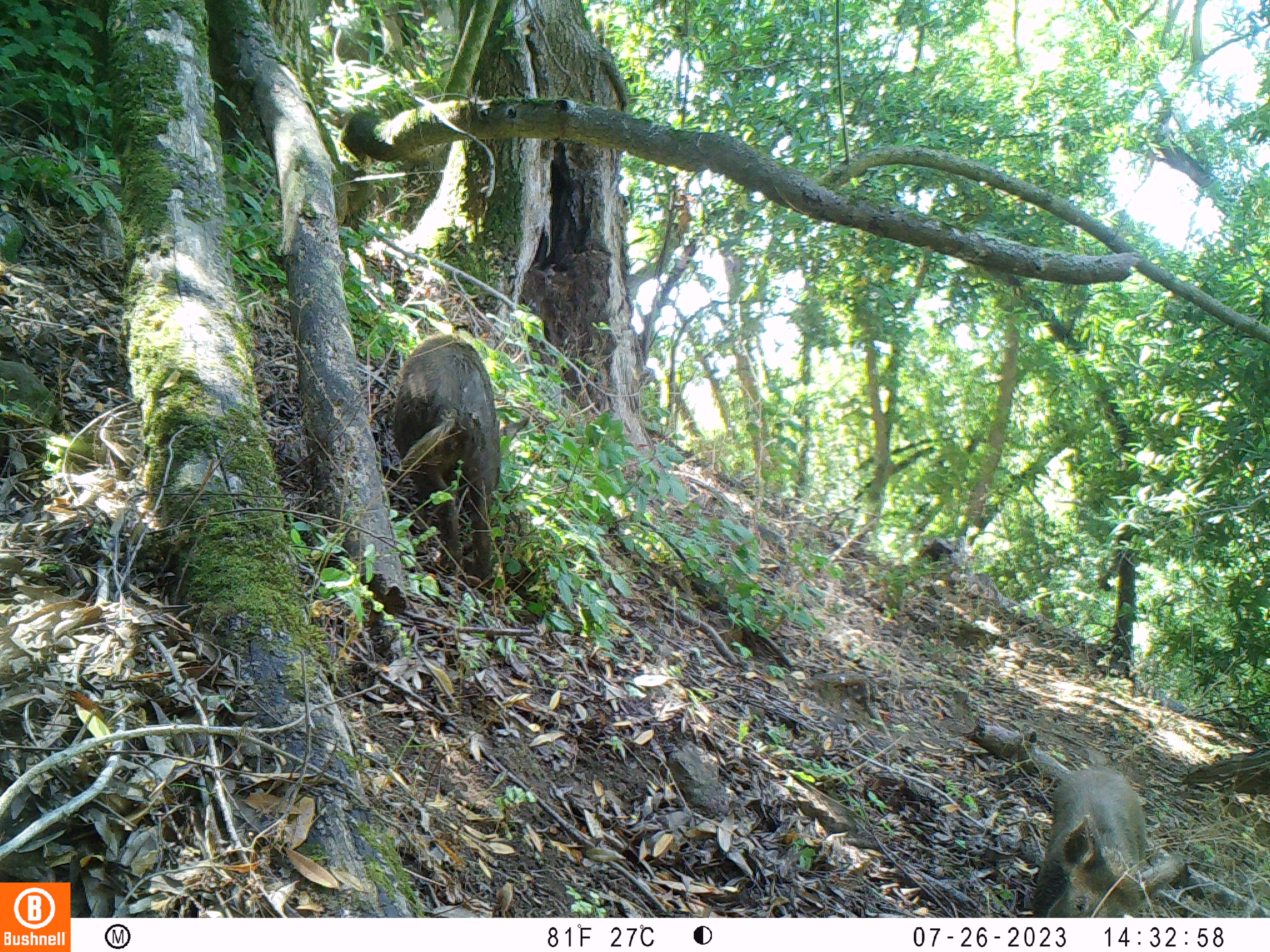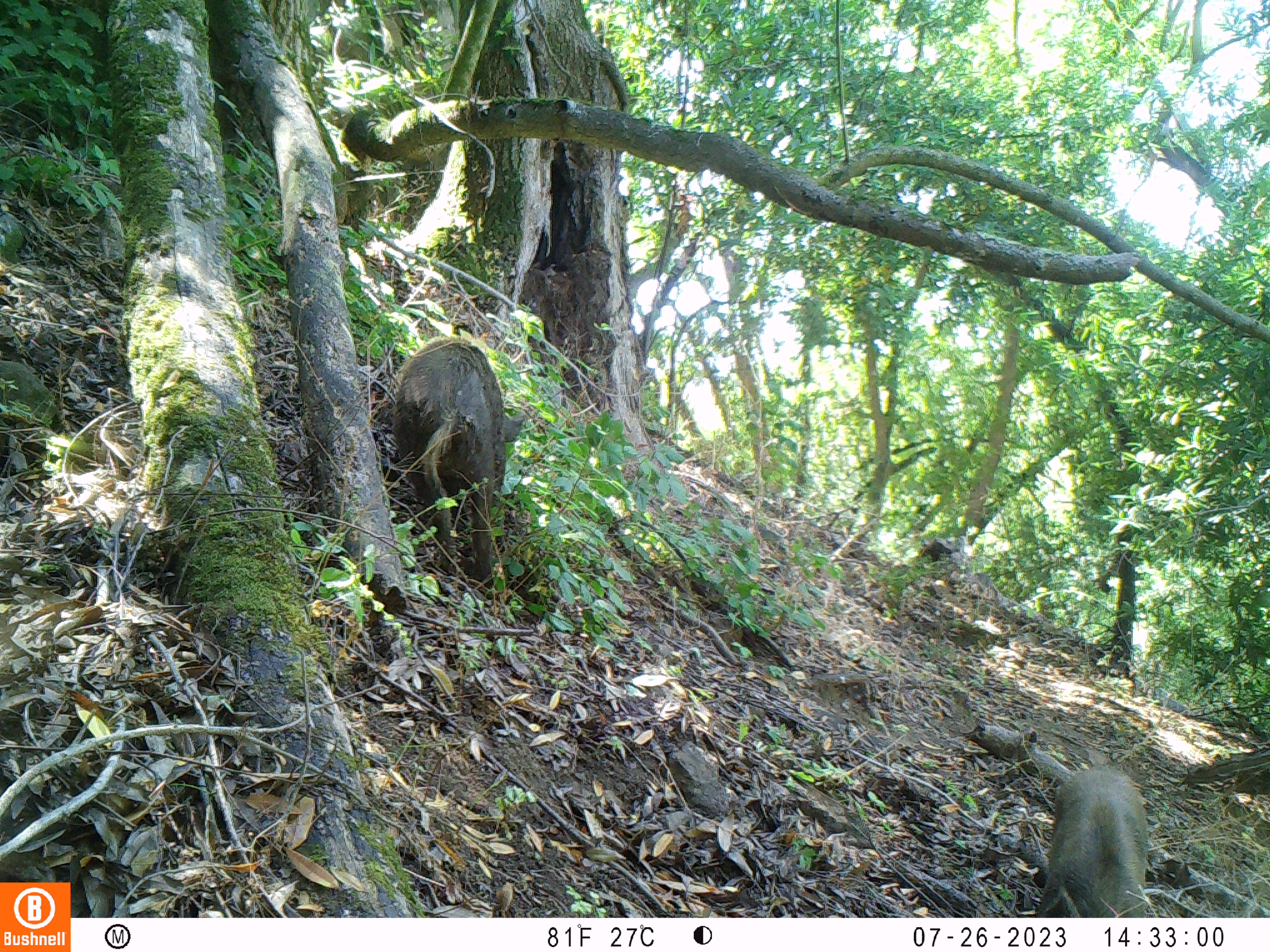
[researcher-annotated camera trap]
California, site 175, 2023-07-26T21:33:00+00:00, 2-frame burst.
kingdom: Animalia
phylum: Chordata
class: Mammalia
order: Artiodactyla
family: Suidae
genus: Sus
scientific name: Sus scrofa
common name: wild boar